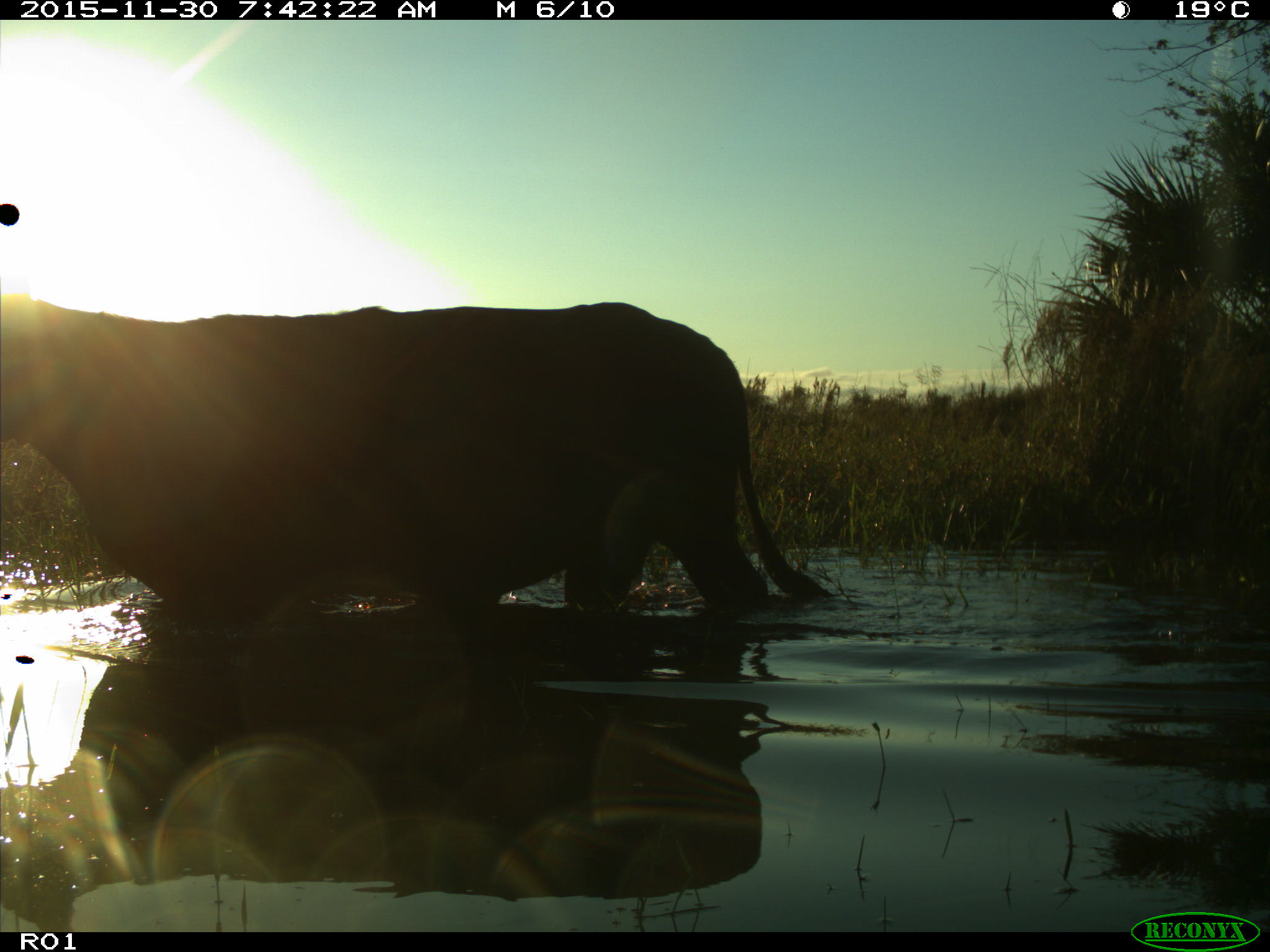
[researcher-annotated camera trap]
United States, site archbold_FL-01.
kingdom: Animalia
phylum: Chordata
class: Mammalia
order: Artiodactyla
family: Bovidae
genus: Bos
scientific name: Bos taurus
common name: domestic cow